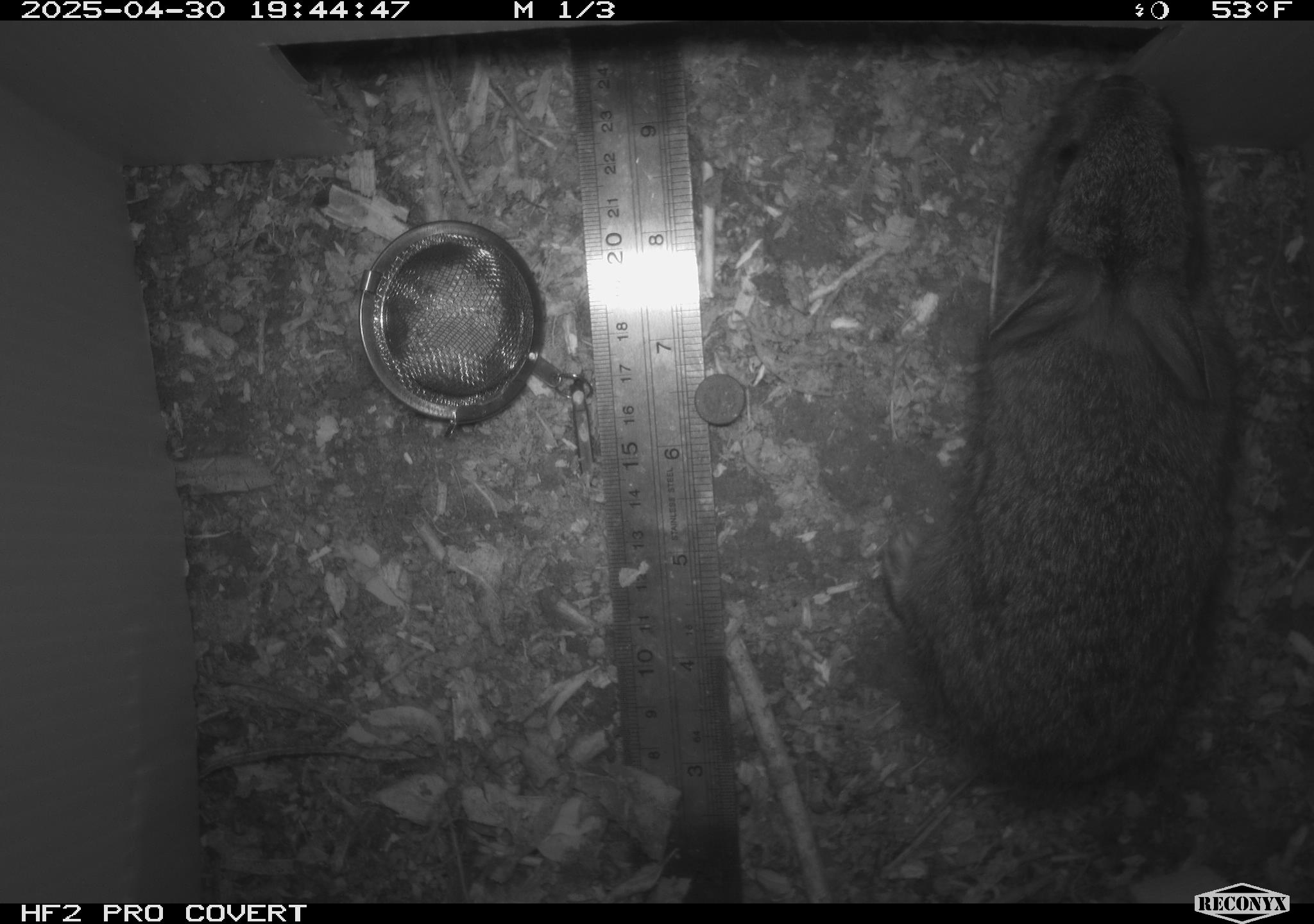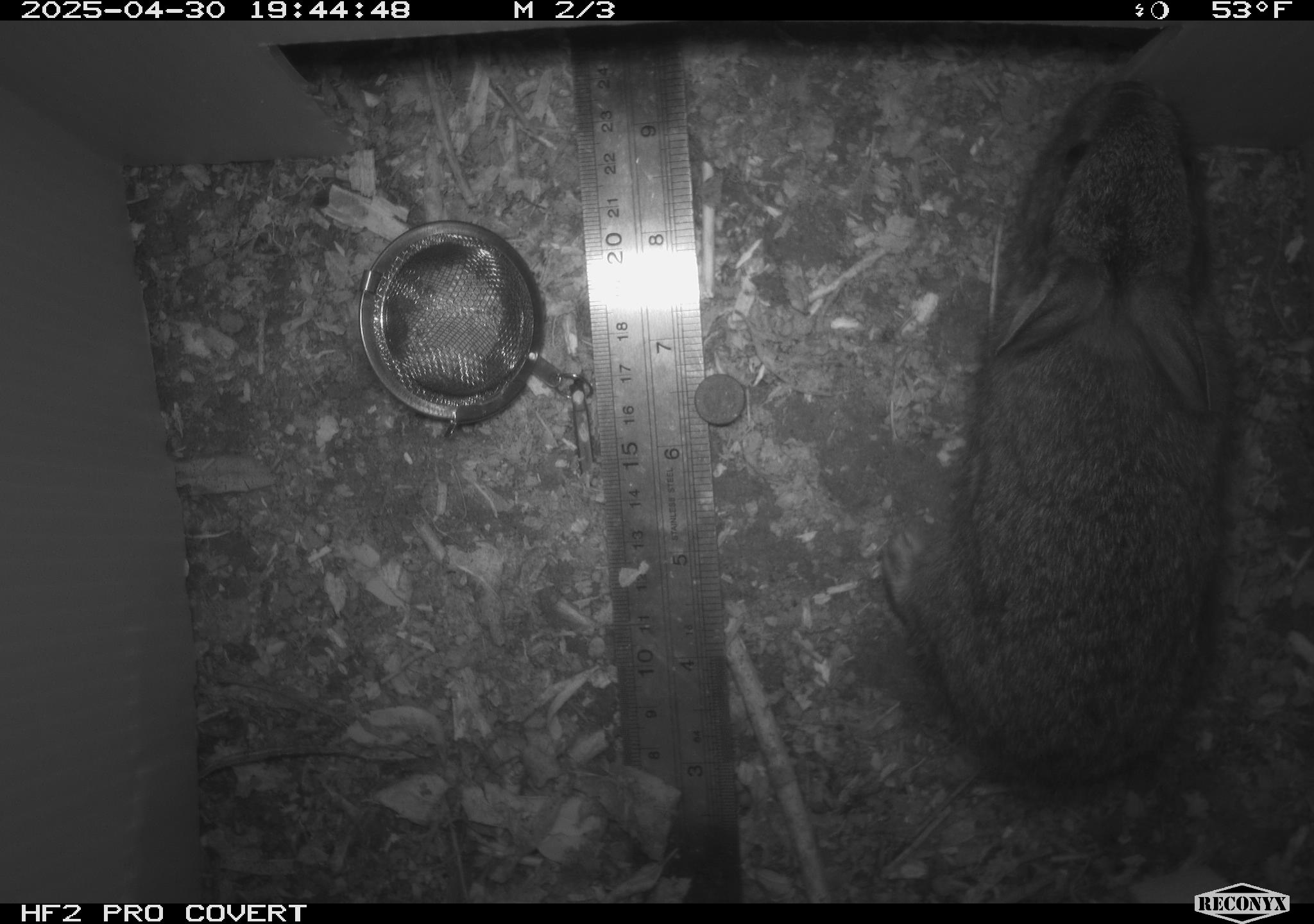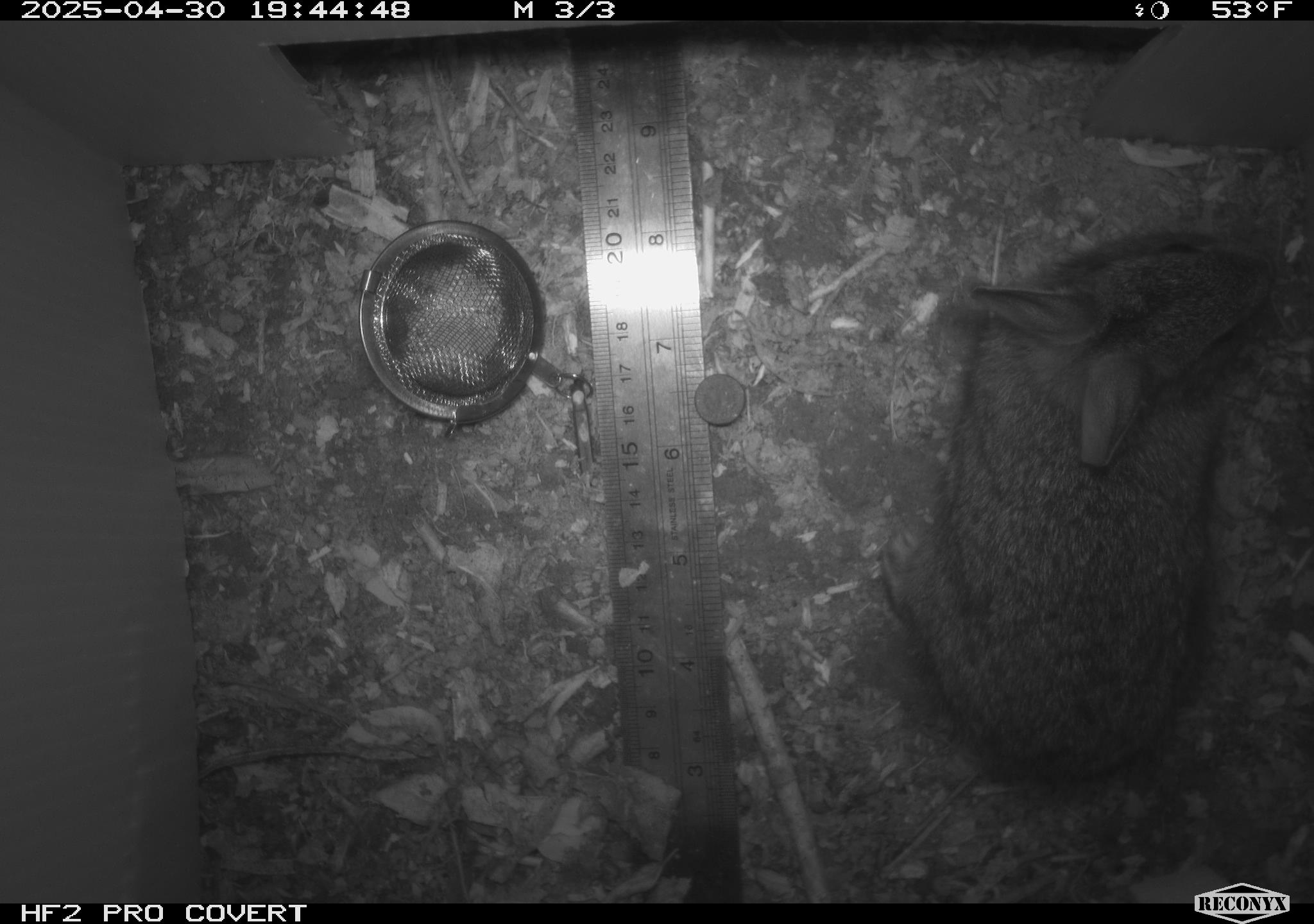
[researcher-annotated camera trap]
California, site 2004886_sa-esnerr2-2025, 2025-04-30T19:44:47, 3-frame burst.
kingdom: Animalia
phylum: Chordata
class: Mammalia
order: Lagomorpha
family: Leporidae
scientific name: Leporidae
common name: rabbit or hare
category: rabbit and hare family